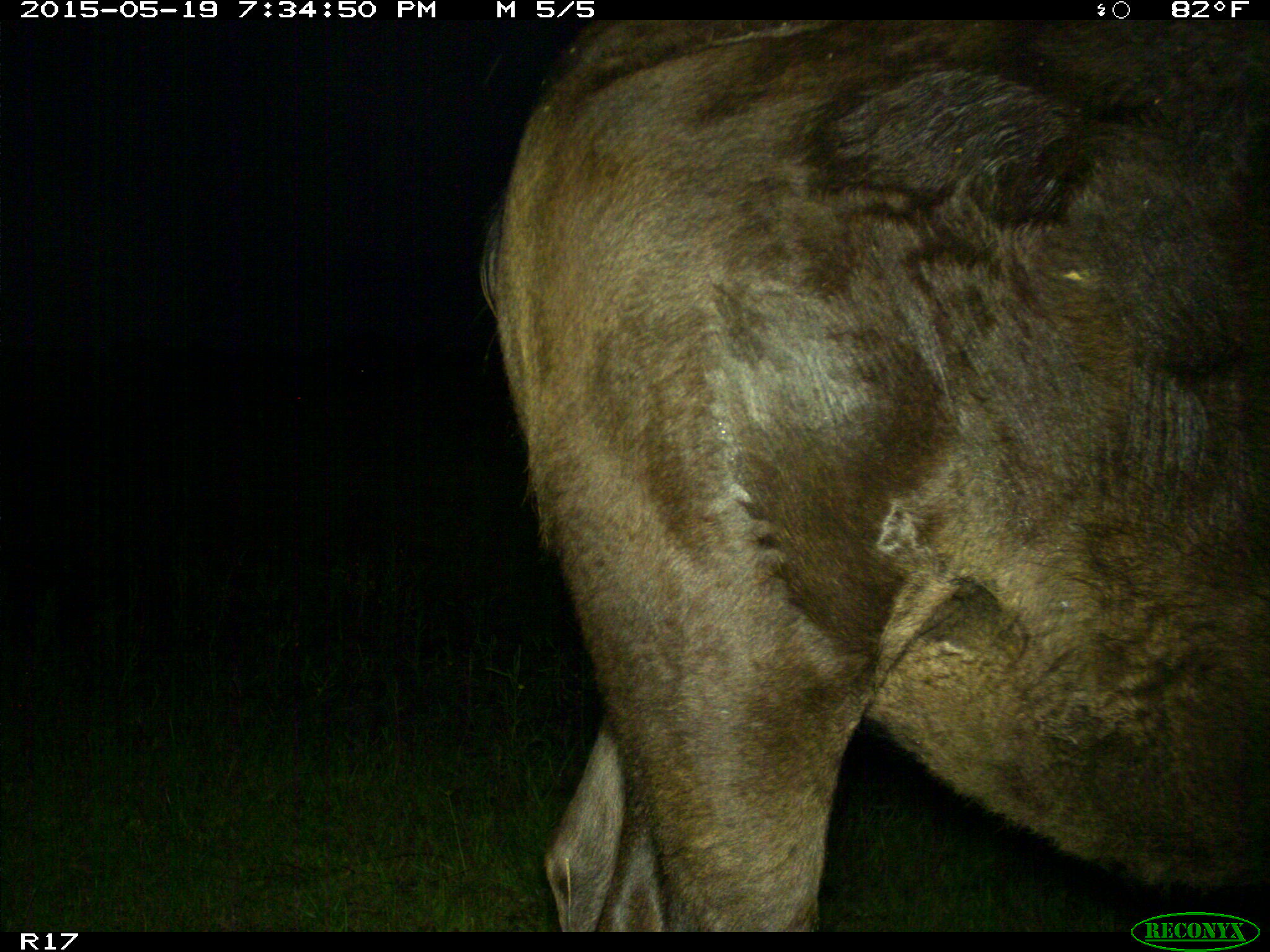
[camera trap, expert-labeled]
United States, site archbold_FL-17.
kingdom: Animalia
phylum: Chordata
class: Mammalia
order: Artiodactyla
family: Bovidae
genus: Bos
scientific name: Bos taurus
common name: domestic cow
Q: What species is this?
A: Bos taurus (domestic cow).